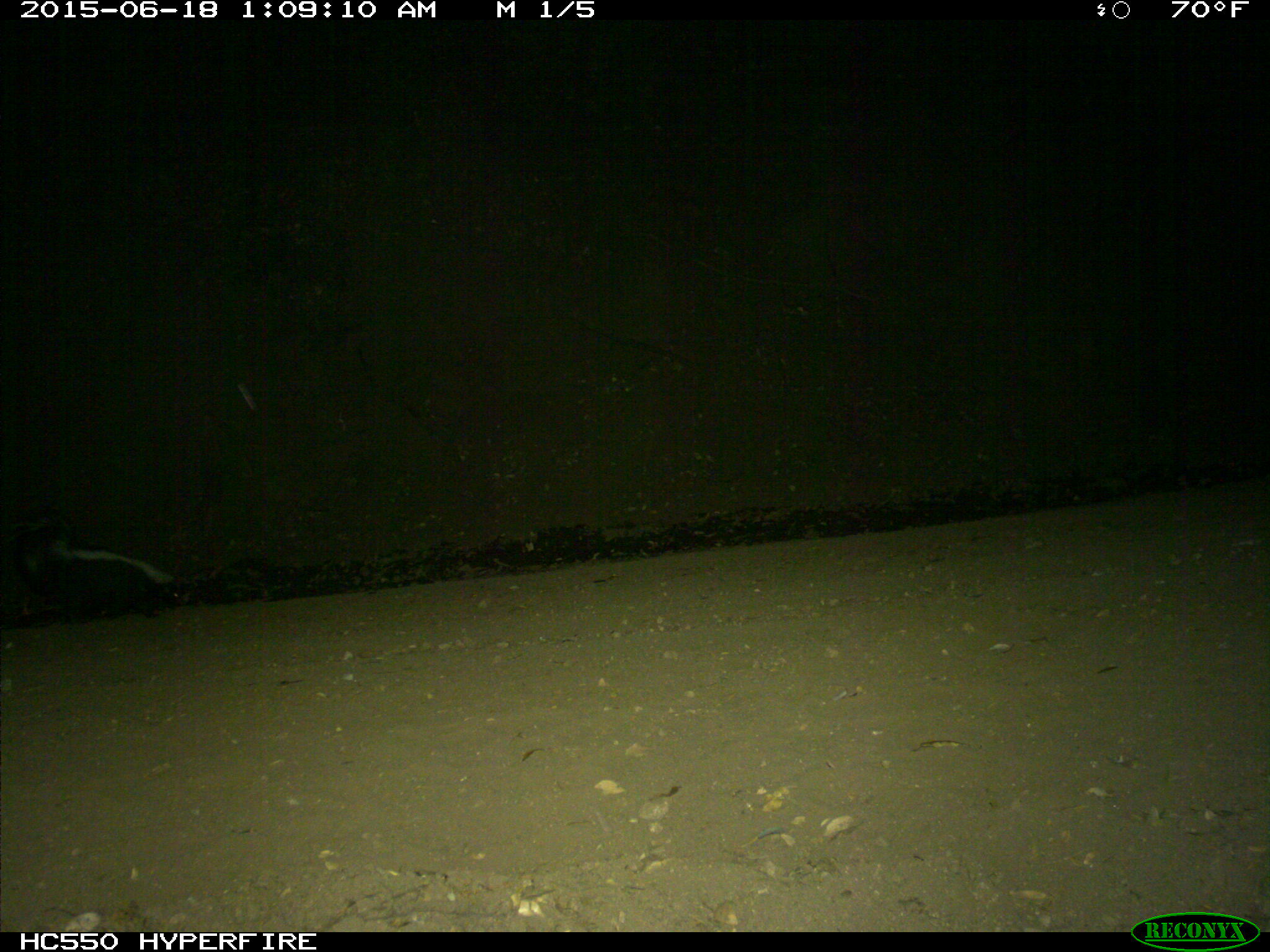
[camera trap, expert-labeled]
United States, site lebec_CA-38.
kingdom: Animalia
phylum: Chordata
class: Mammalia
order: Carnivora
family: Mephitidae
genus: Mephitis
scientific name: Mephitis mephitis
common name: striped skunk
Mephitis mephitis (striped skunk).